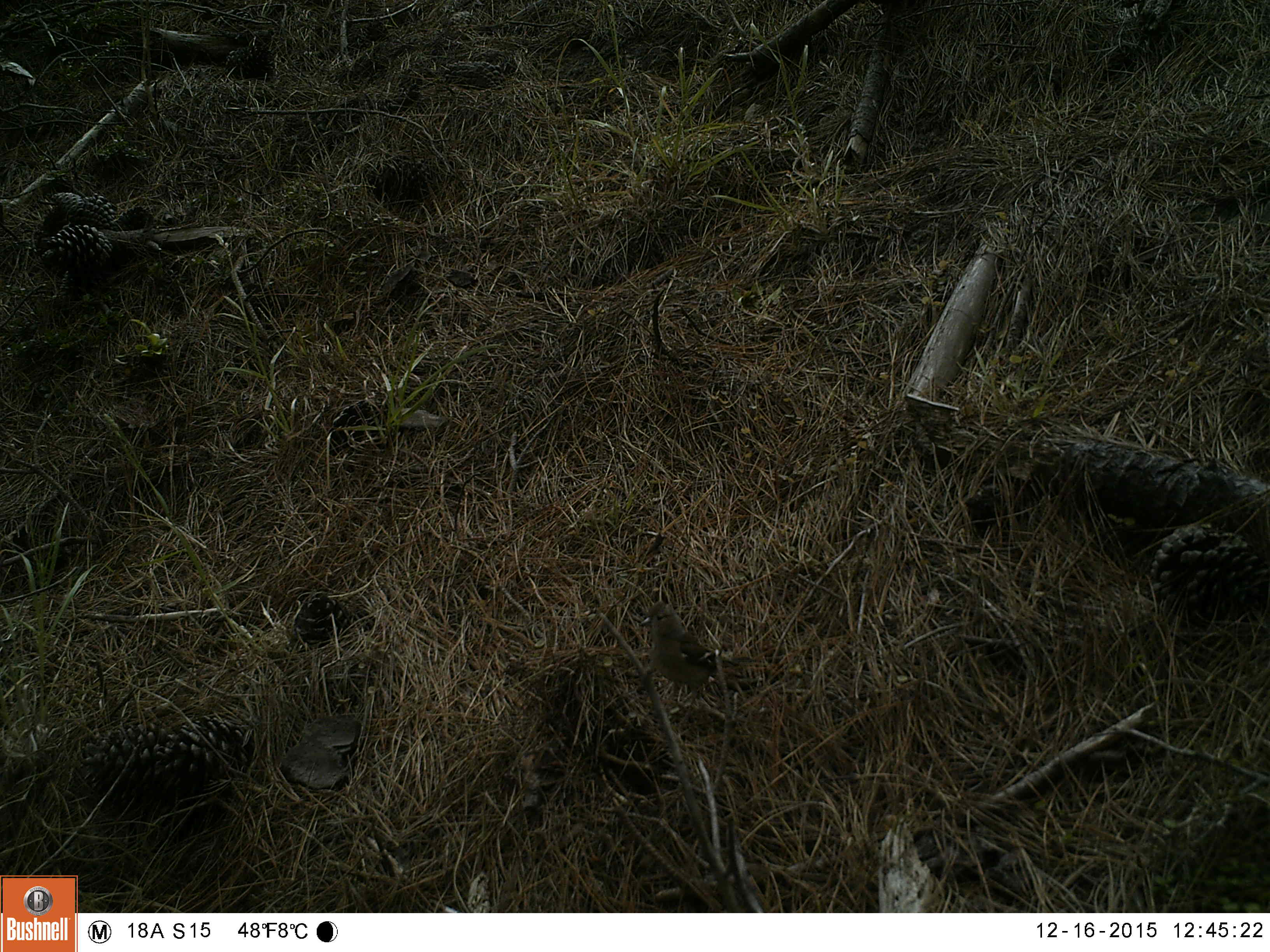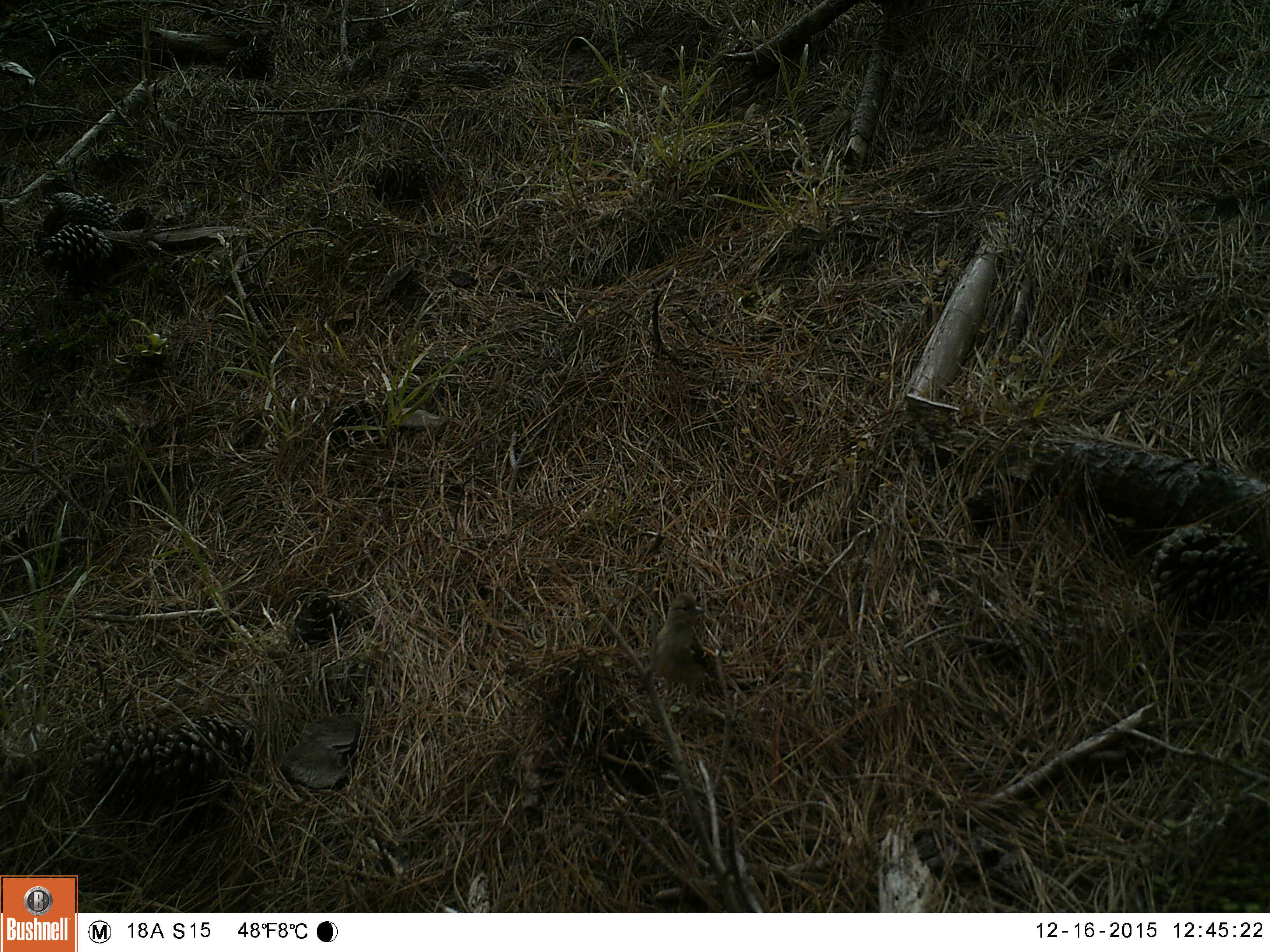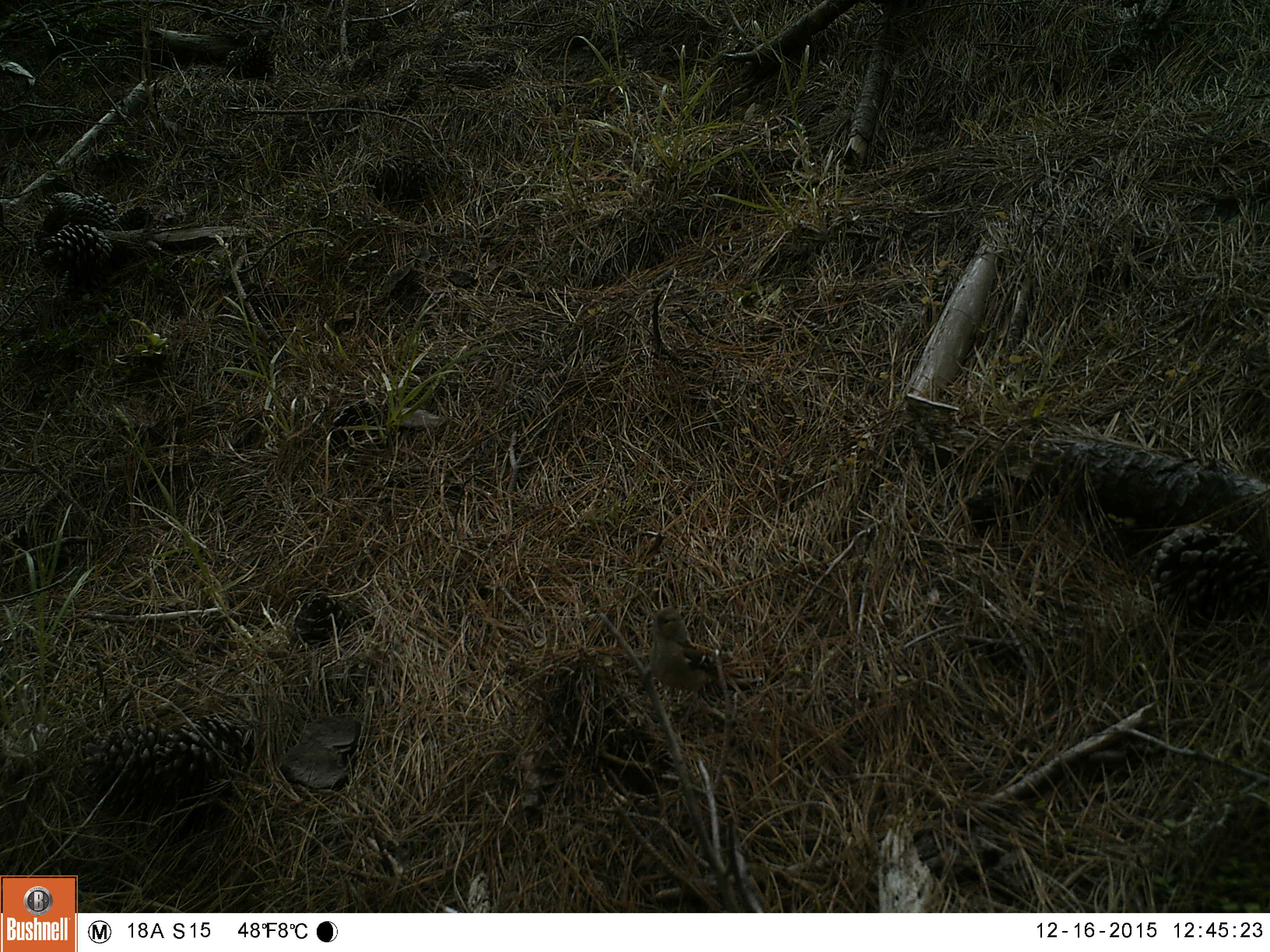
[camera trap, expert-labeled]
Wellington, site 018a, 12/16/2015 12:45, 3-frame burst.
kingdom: Animalia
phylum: Chordata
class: Aves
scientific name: Aves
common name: bird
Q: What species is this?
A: Bird (Aves).